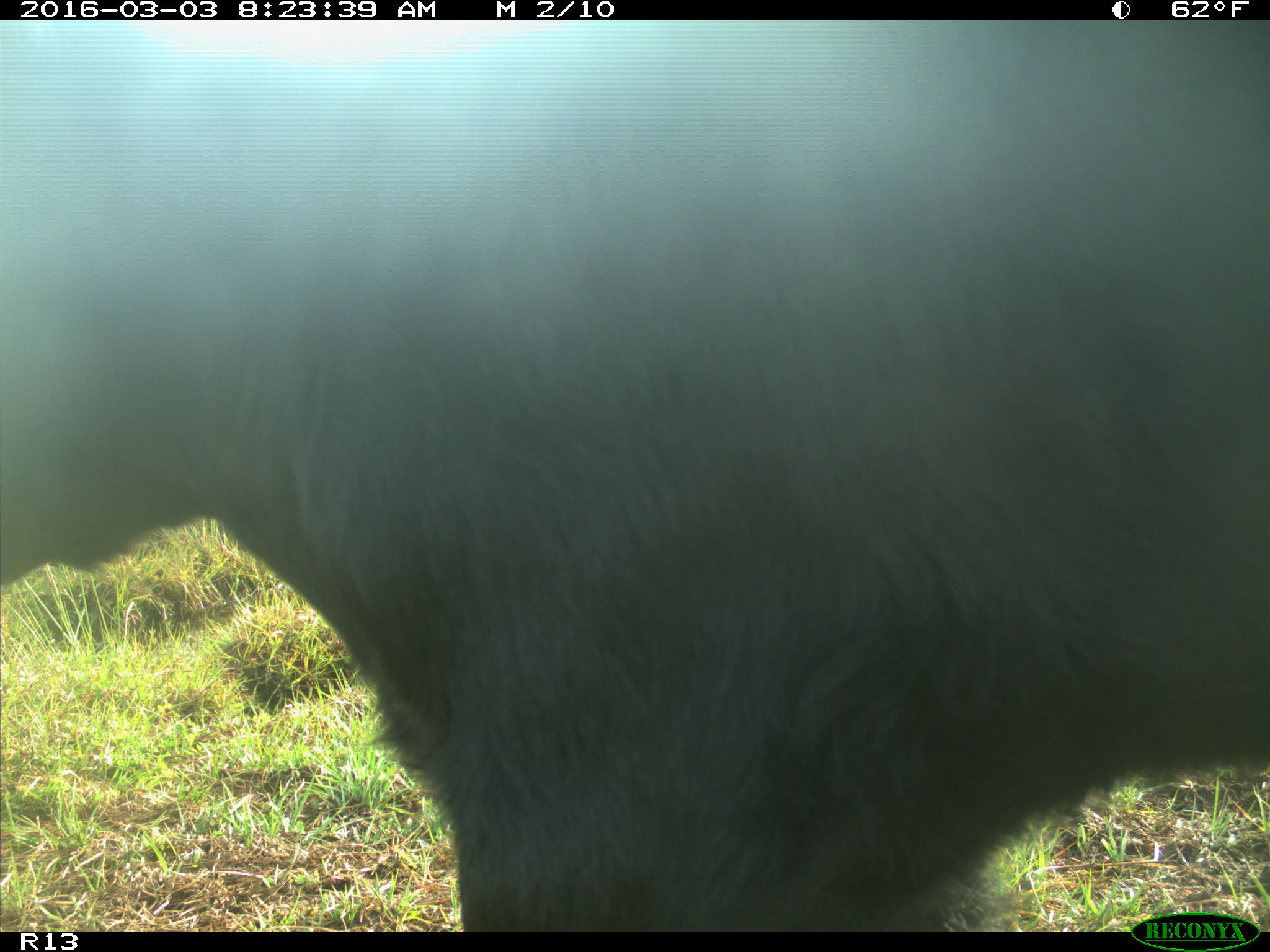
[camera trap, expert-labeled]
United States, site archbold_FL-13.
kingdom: Animalia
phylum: Chordata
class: Mammalia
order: Artiodactyla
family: Bovidae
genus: Bos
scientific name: Bos taurus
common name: domestic cow